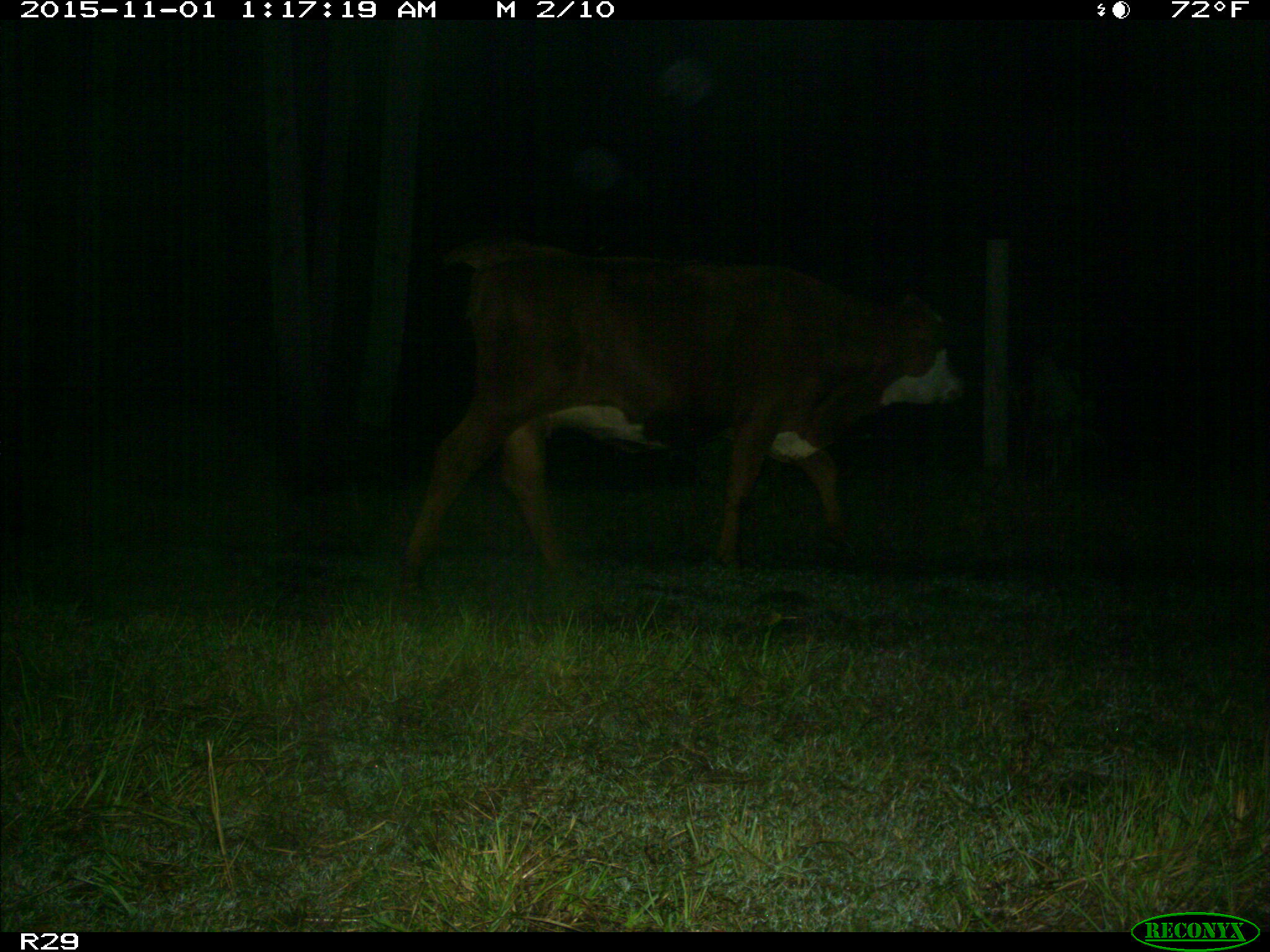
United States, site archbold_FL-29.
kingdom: Animalia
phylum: Chordata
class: Mammalia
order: Artiodactyla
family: Bovidae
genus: Bos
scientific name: Bos taurus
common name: domestic cow